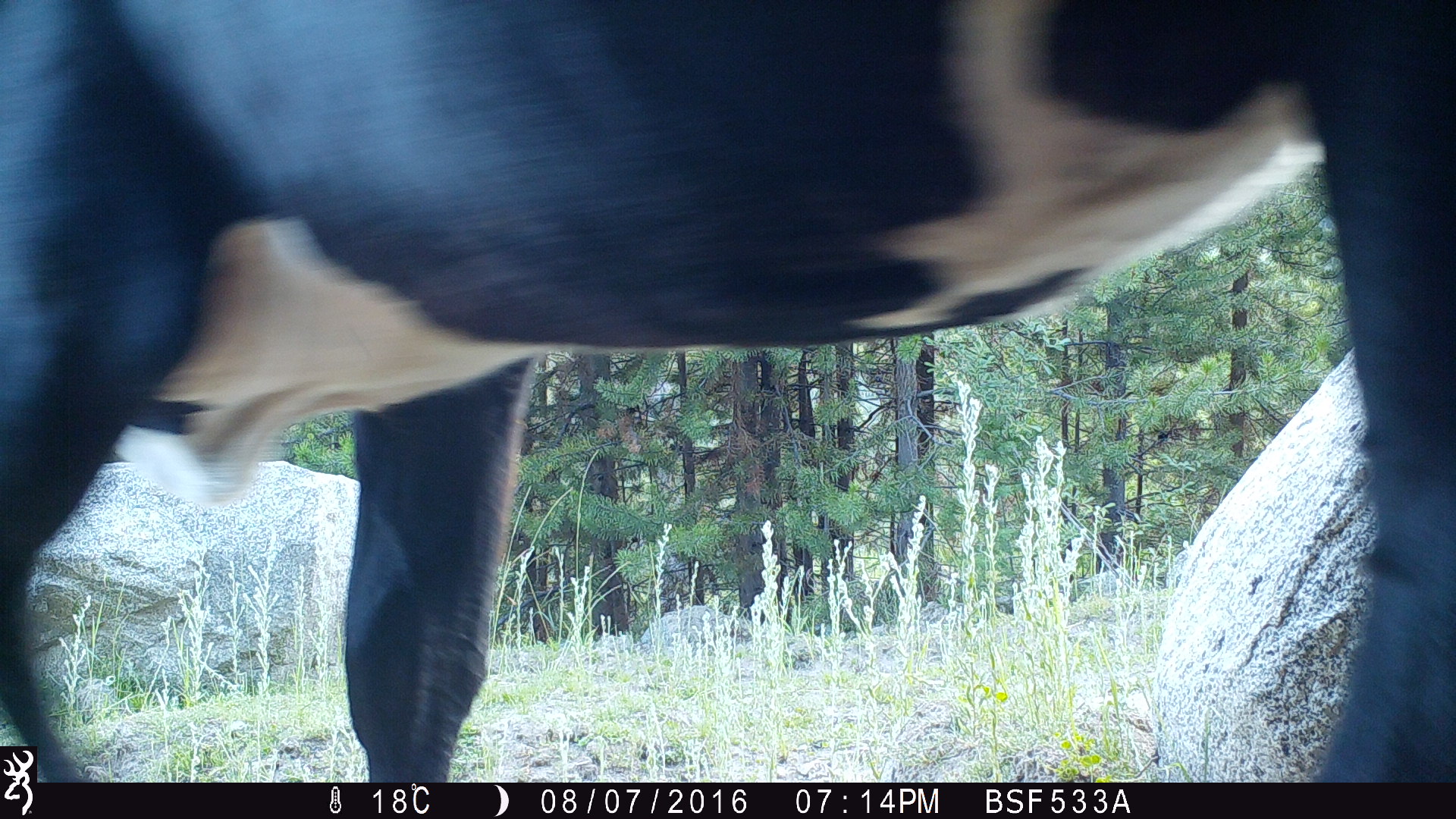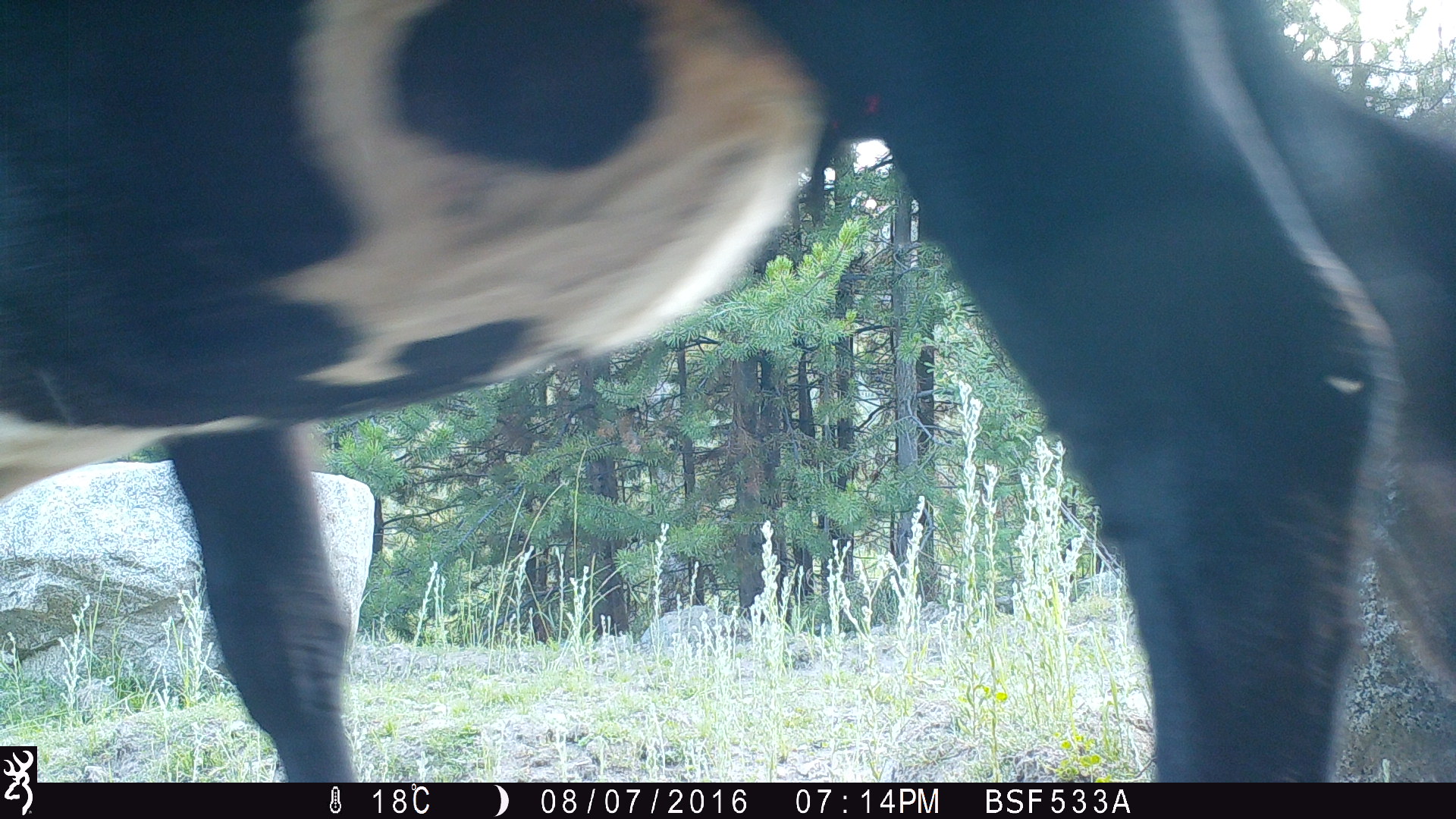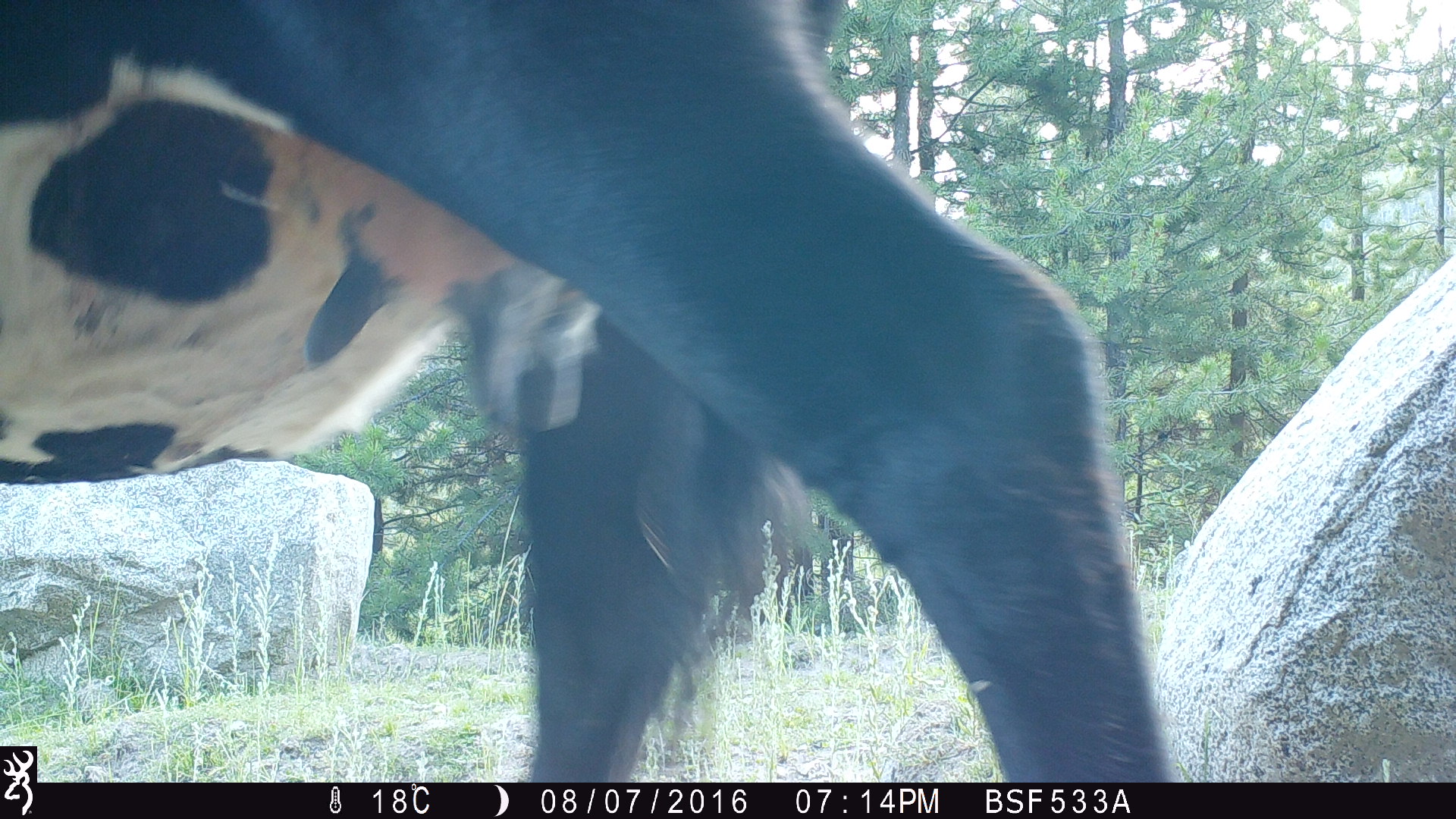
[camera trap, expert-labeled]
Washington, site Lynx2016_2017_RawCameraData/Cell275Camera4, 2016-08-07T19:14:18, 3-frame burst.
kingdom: Animalia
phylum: Chordata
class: Mammalia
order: Artiodactyla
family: Bovidae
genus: Bos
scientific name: Bos taurus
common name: domestic cattle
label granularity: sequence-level